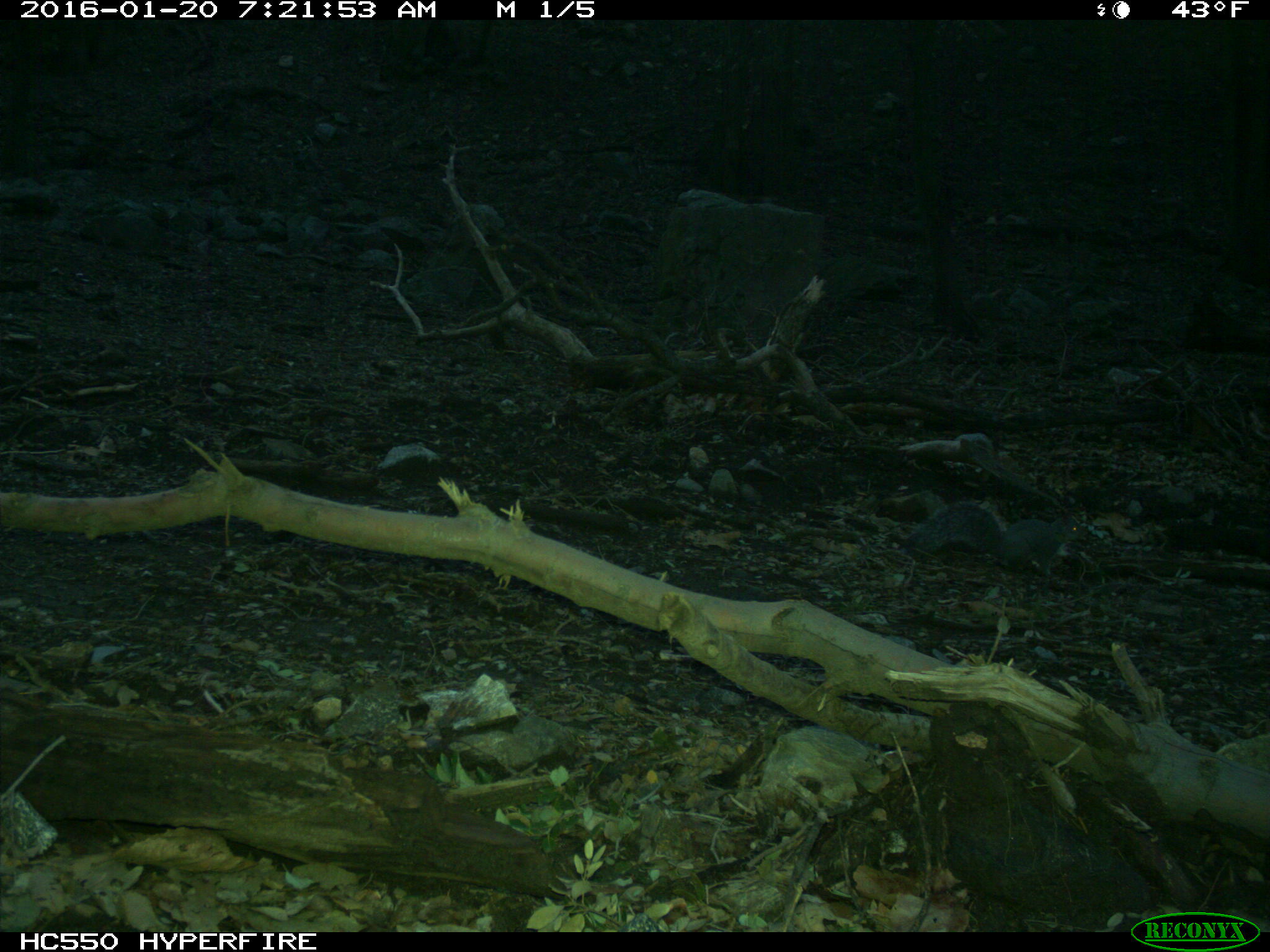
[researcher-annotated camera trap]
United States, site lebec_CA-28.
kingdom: Animalia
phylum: Chordata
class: Mammalia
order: Rodentia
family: Sciuridae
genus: Sciurus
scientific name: Sciurus carolinensis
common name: eastern gray squirrel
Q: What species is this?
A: Sciurus carolinensis (eastern gray squirrel).